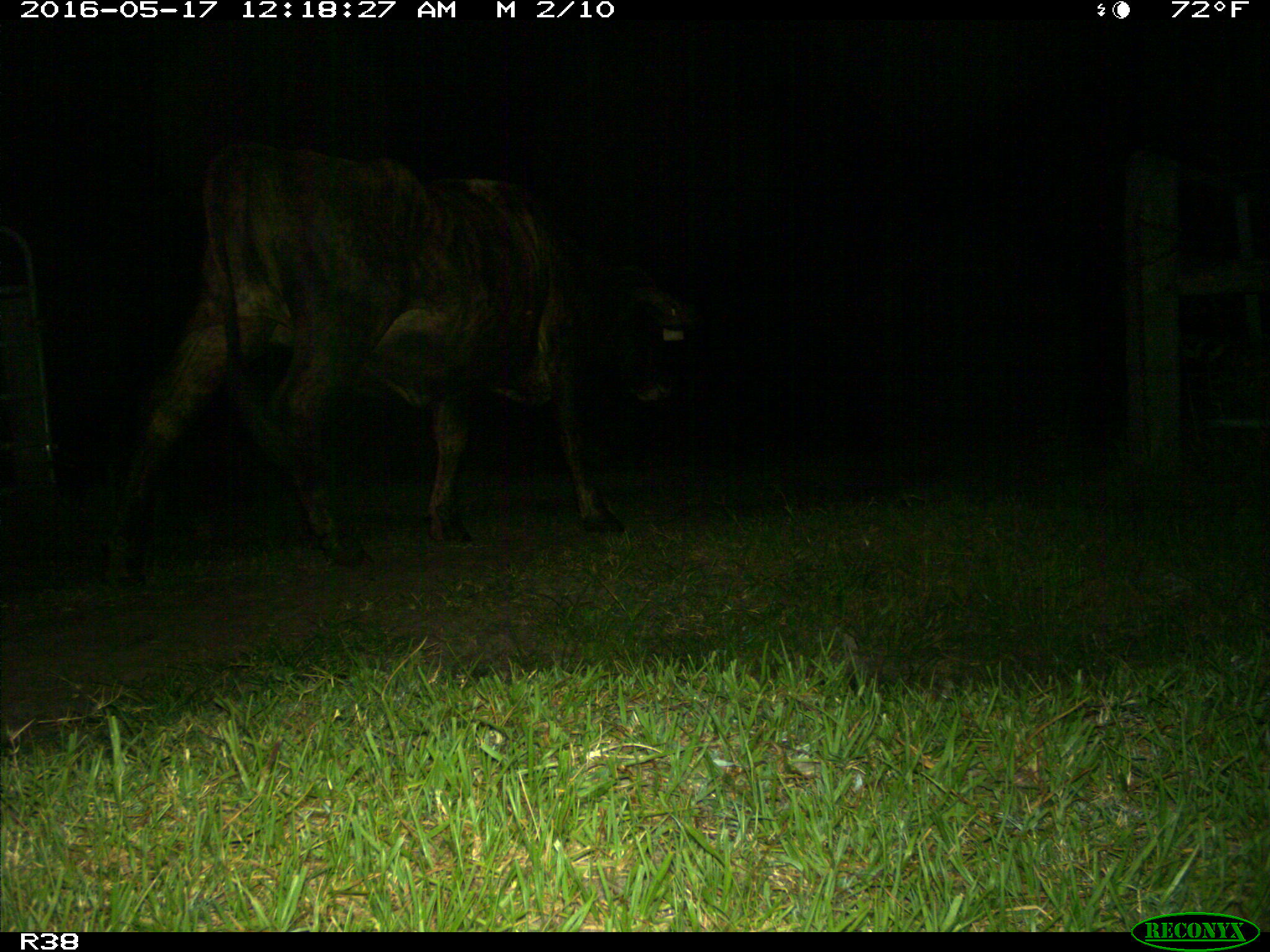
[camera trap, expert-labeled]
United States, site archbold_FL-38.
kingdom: Animalia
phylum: Chordata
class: Mammalia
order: Artiodactyla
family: Bovidae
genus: Bos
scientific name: Bos taurus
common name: domestic cow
Bos taurus (domestic cow).